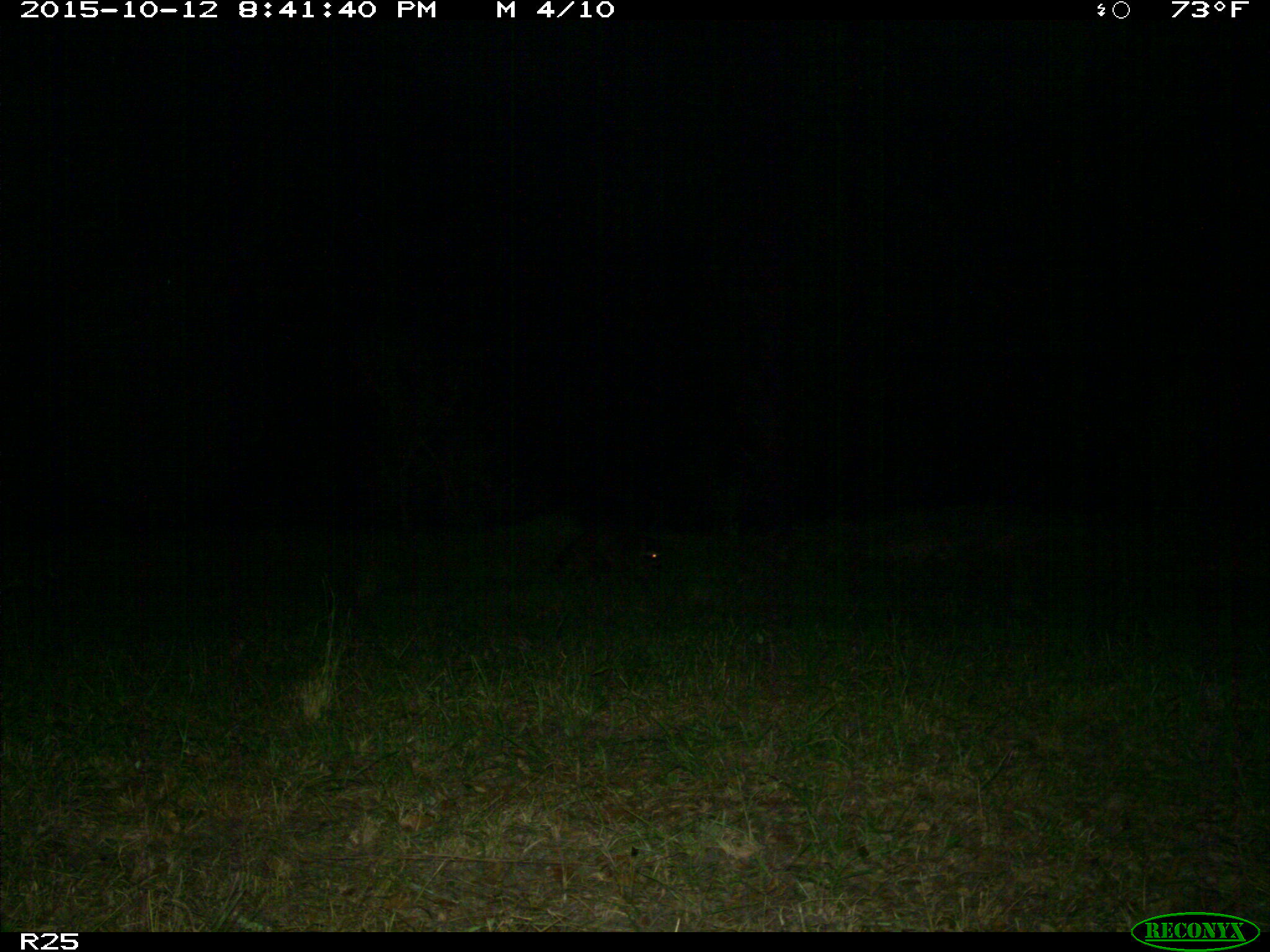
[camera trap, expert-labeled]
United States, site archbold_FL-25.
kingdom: Animalia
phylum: Chordata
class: Mammalia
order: Carnivora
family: Procyonidae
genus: Procyon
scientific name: Procyon lotor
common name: common raccoon